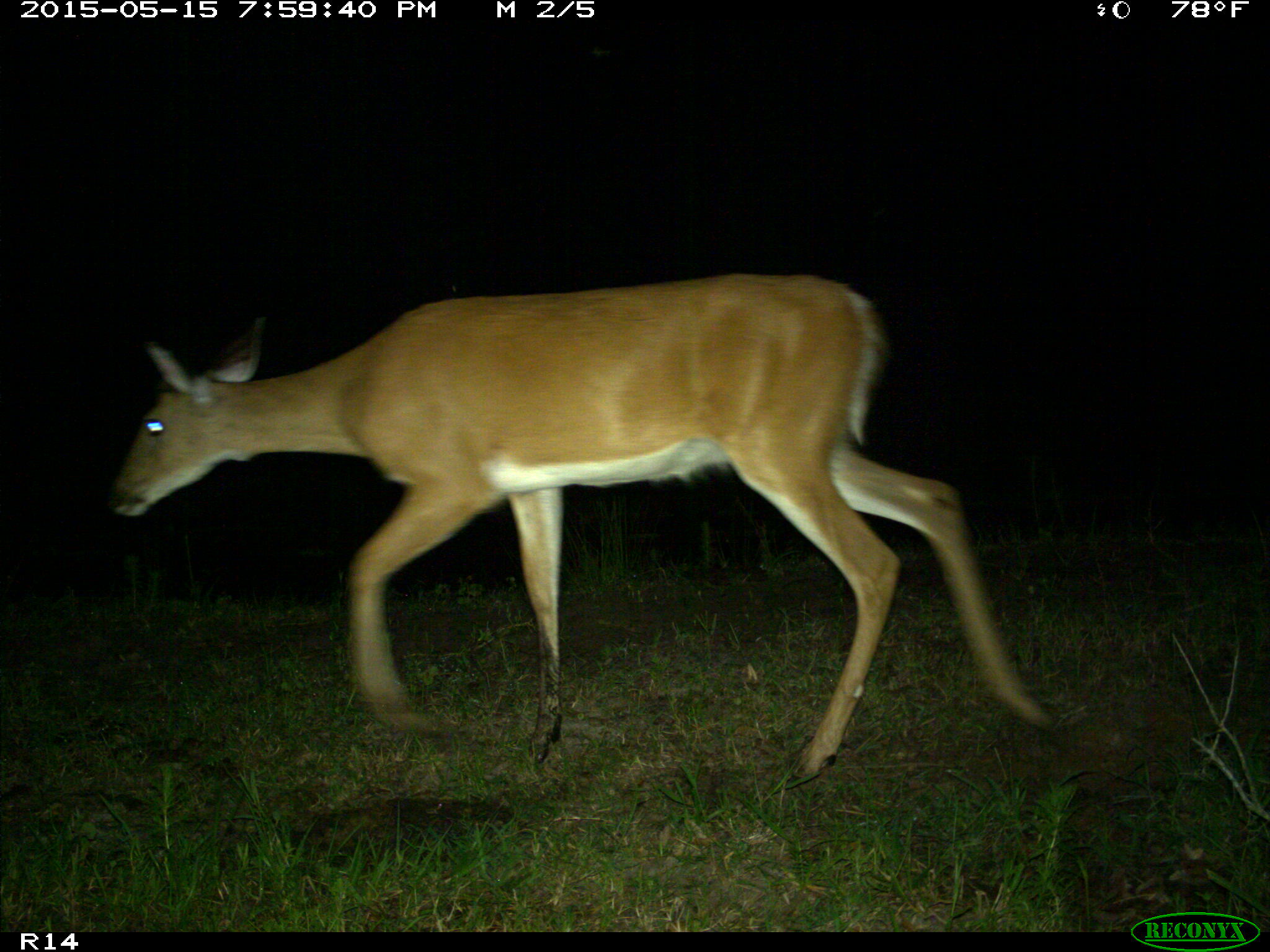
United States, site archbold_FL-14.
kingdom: Animalia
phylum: Chordata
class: Mammalia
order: Artiodactyla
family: Cervidae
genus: Odocoileus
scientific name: Odocoileus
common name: deer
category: unidentified deer